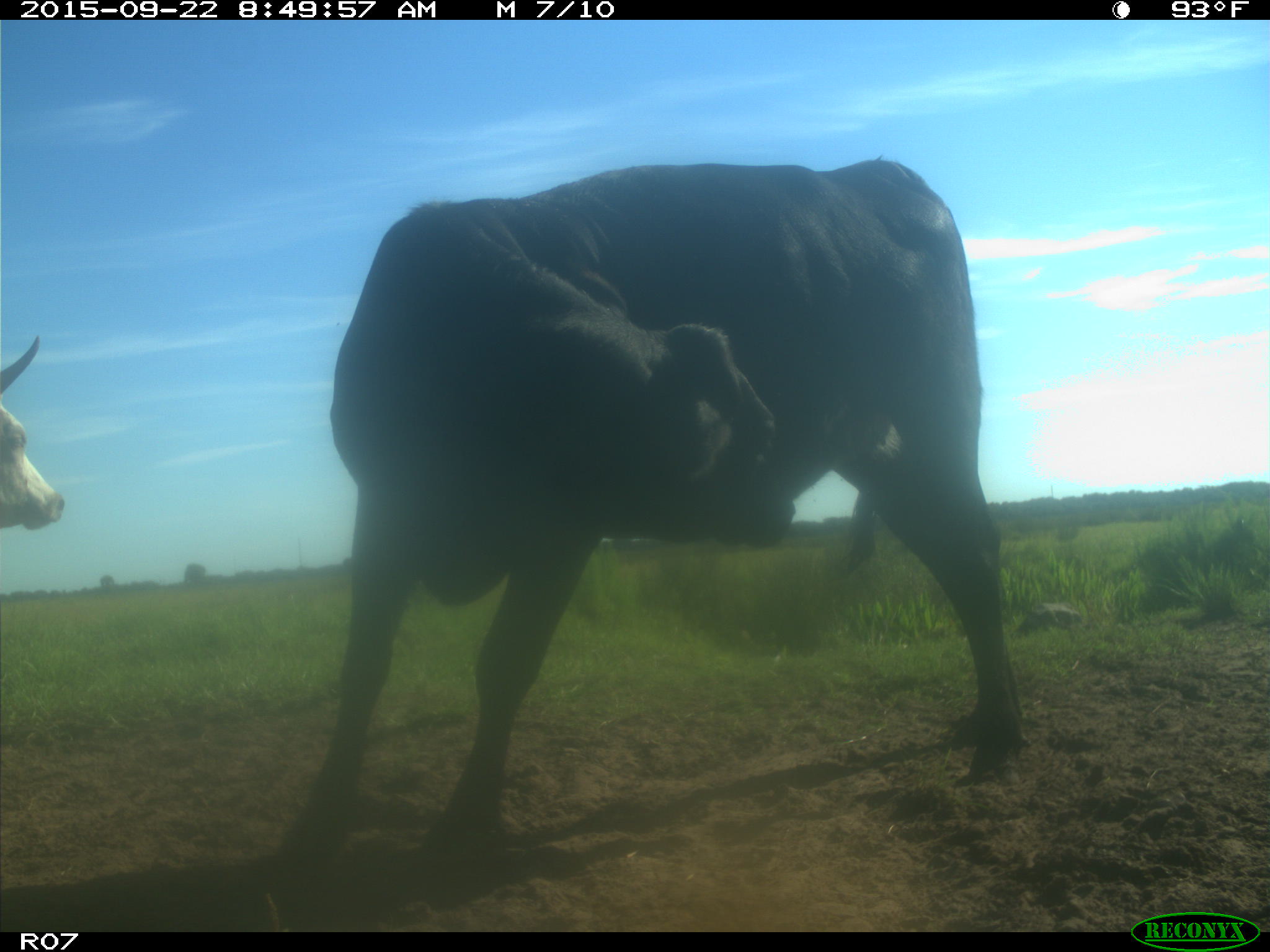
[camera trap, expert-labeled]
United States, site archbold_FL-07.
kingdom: Animalia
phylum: Chordata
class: Mammalia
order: Artiodactyla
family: Bovidae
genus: Bos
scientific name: Bos taurus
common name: domestic cow